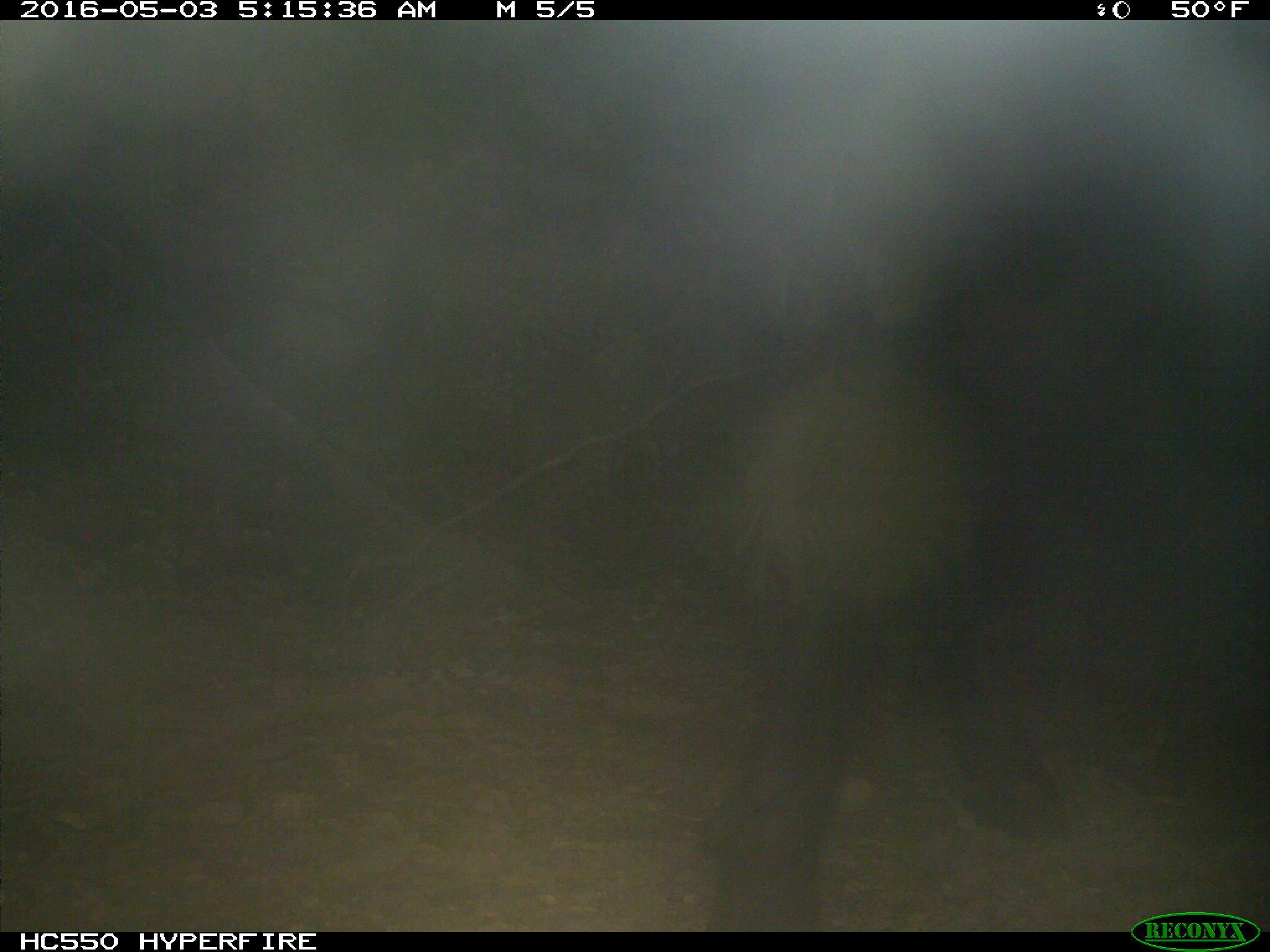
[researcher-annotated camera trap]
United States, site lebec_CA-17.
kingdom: Animalia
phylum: Chordata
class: Mammalia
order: Artiodactyla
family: Bovidae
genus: Bos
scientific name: Bos taurus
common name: domestic cow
Bos taurus (domestic cow).